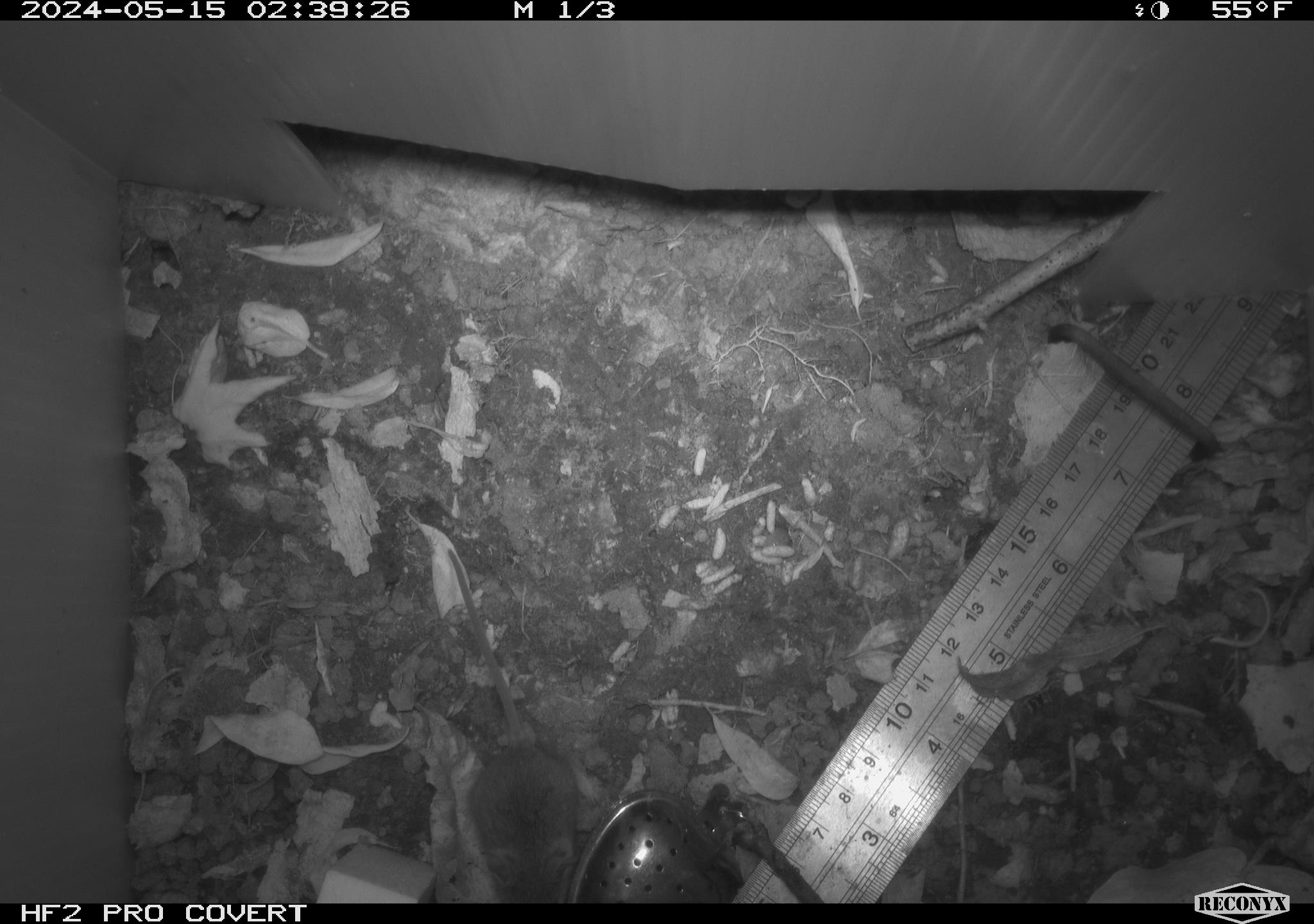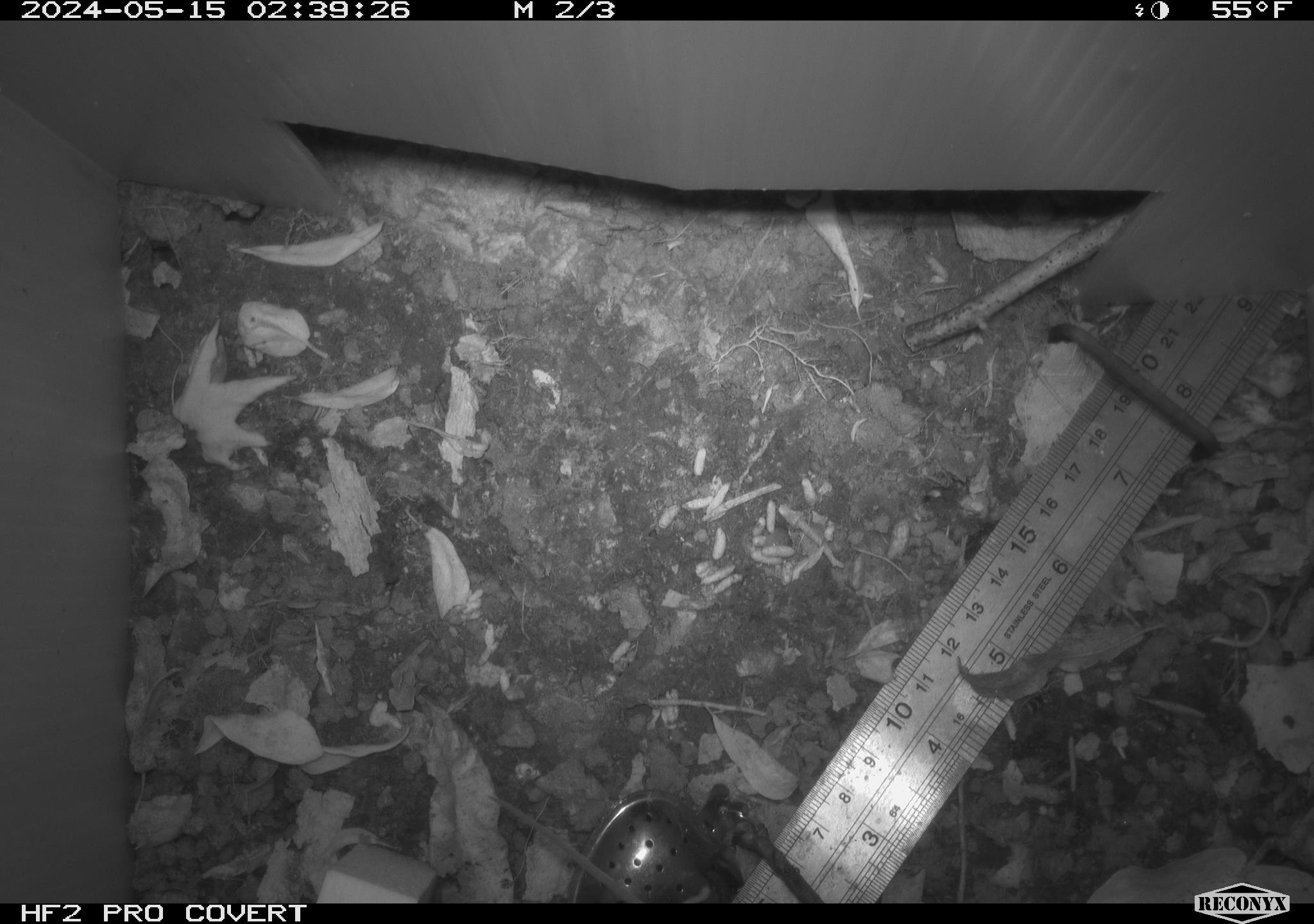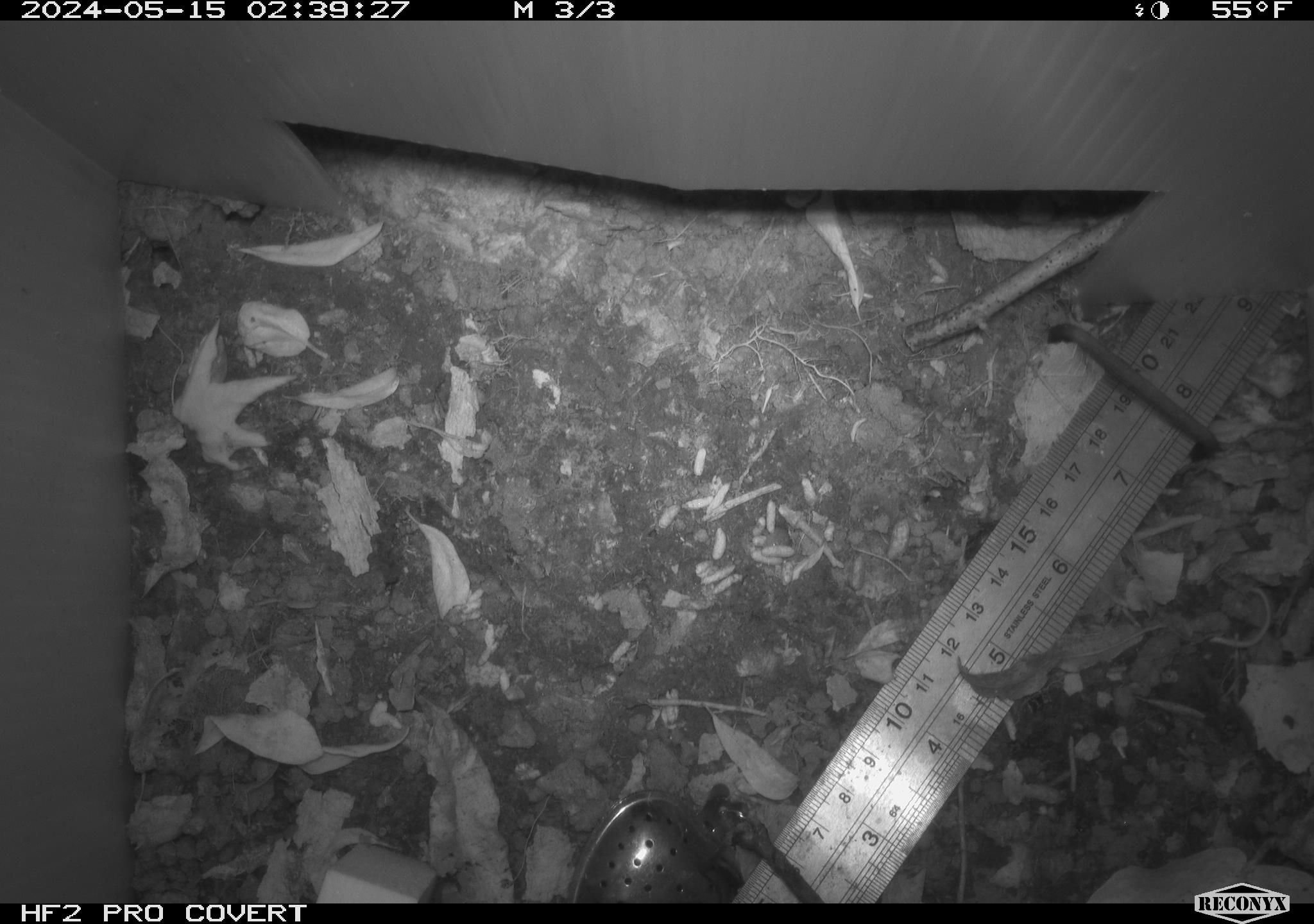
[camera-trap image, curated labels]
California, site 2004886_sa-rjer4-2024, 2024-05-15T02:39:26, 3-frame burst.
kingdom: Animalia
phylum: Chordata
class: Mammalia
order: Rodentia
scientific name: Rodentia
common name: mouse species